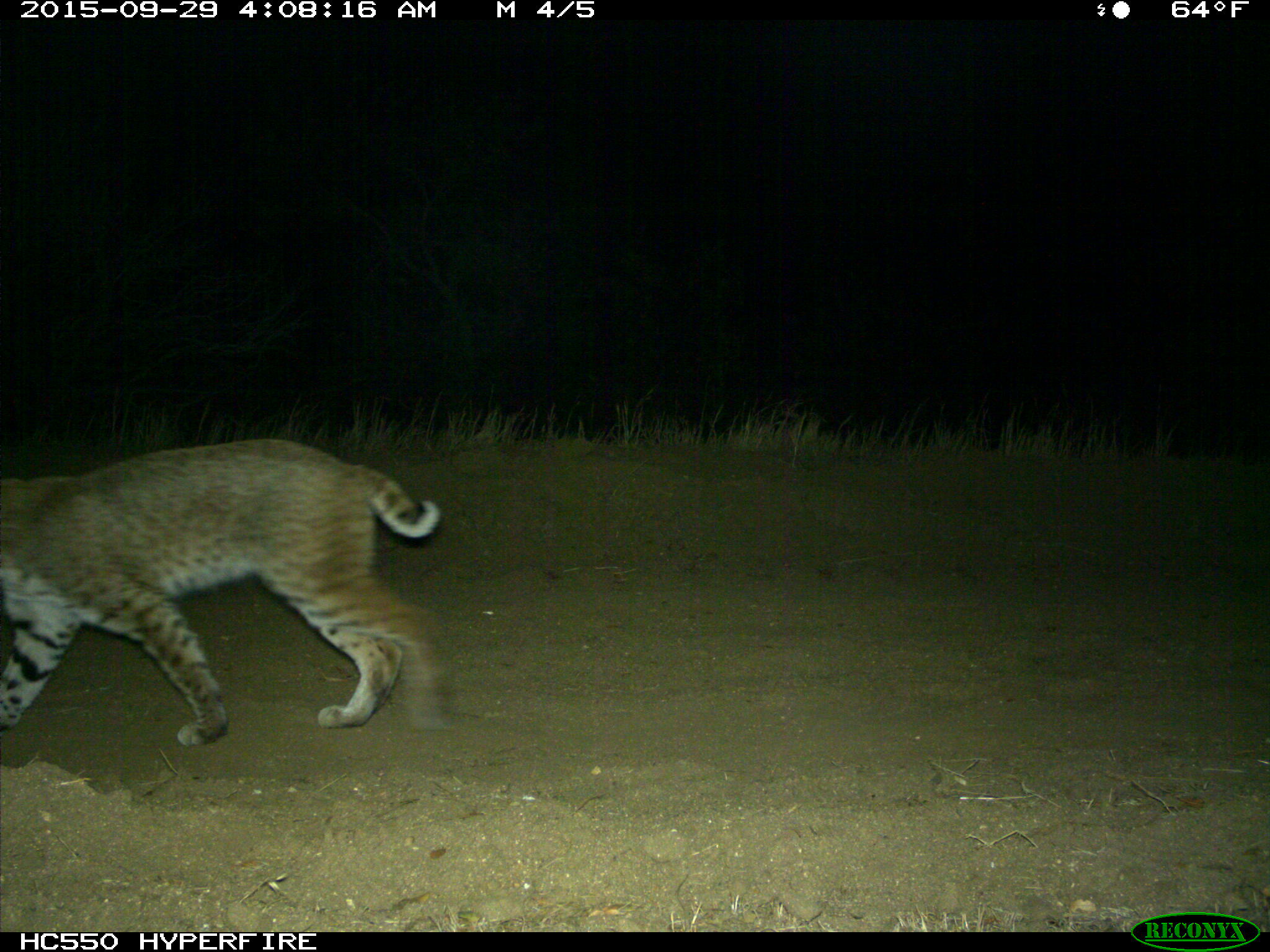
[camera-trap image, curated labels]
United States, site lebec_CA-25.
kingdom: Animalia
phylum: Chordata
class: Mammalia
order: Carnivora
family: Felidae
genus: Lynx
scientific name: Lynx rufus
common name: bobcat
Lynx rufus (bobcat).